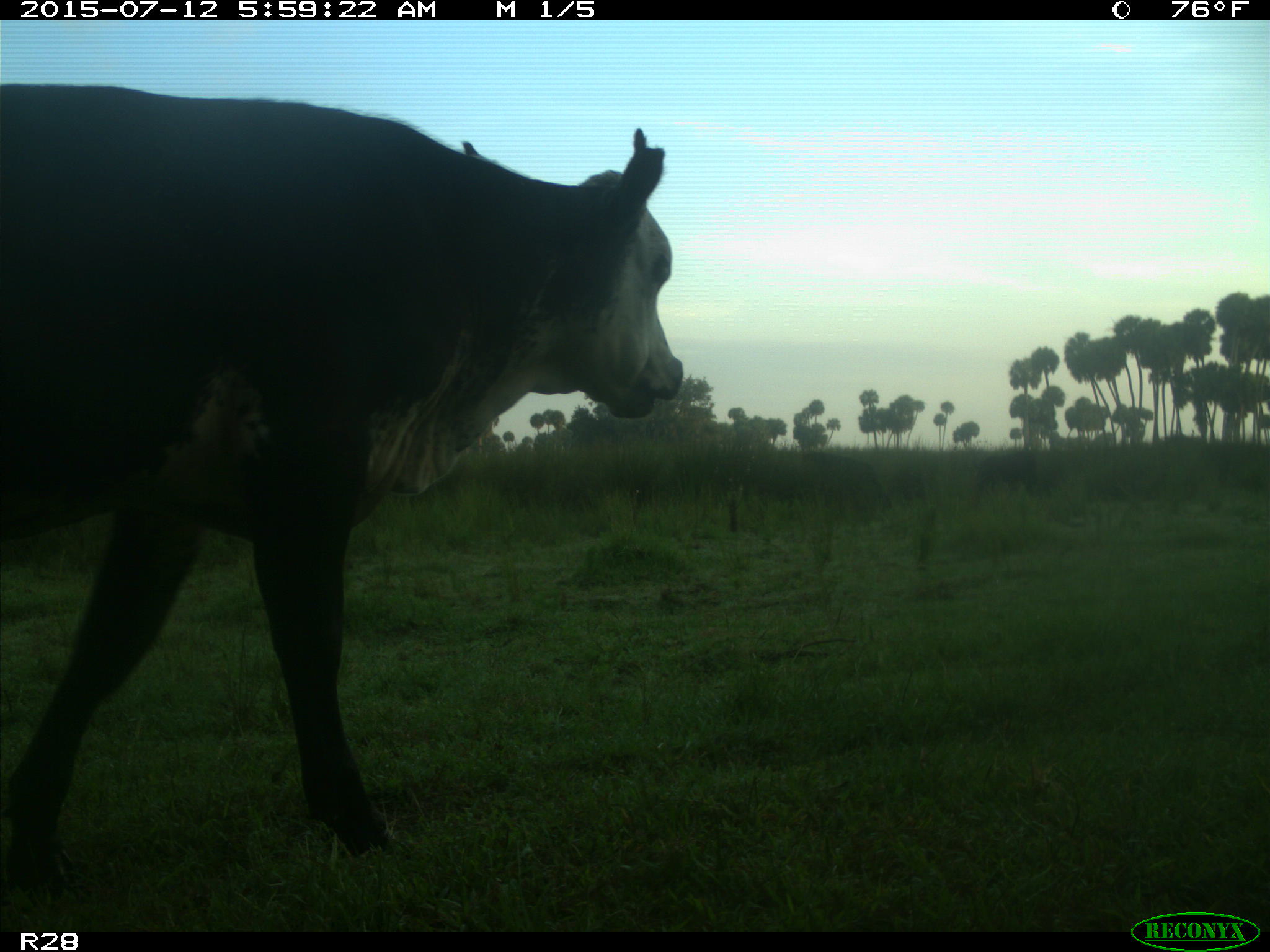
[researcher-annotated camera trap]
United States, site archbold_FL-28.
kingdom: Animalia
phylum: Chordata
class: Mammalia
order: Artiodactyla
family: Bovidae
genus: Bos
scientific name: Bos taurus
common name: domestic cow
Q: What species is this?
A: Bos taurus (domestic cow).